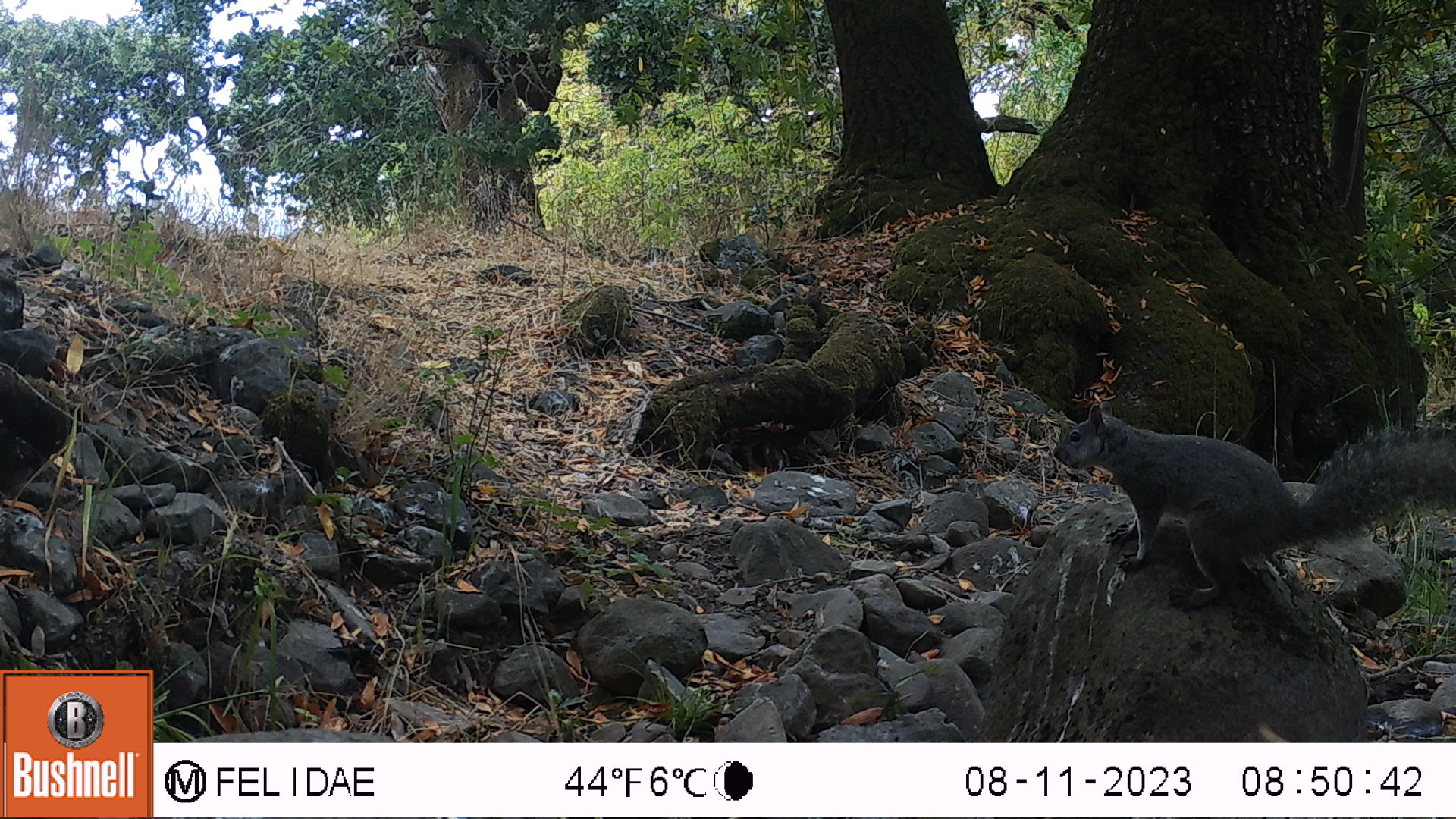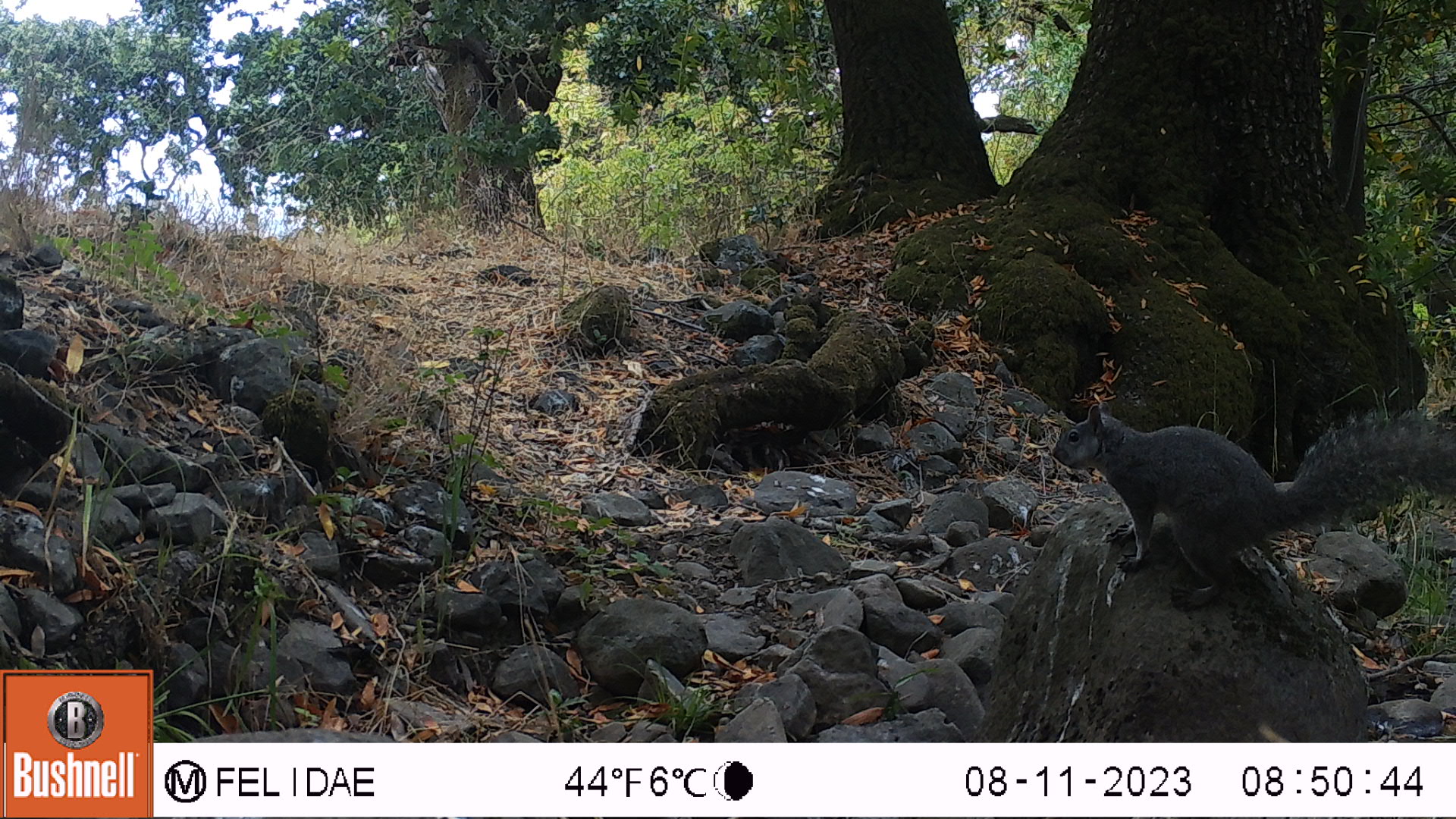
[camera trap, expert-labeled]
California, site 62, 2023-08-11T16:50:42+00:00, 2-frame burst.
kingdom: Animalia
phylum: Chordata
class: Mammalia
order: Rodentia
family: Sciuridae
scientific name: Sciuridae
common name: squirrel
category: unknown squirrel